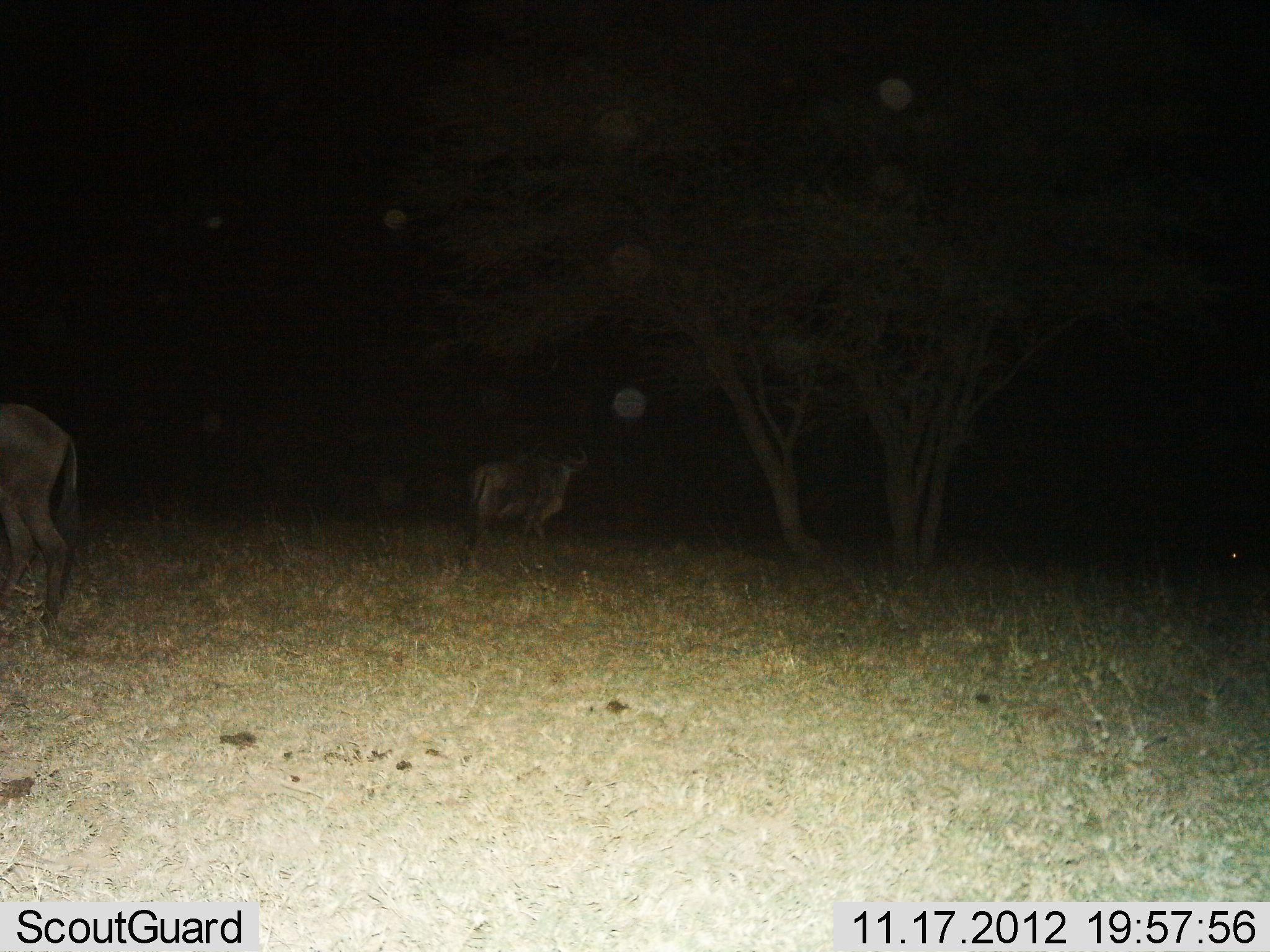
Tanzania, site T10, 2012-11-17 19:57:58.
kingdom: Animalia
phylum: Chordata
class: Mammalia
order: Artiodactyla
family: Bovidae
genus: Connochaetes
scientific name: Connochaetes taurinus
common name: blue wildebeest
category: wildebeest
Wildebeest (blue wildebeest) (Connochaetes taurinus), count 2. Behavior (volunteer vote fractions): standing 80%, resting 0%, moving 20%, interacting 0%. Young present (vote fraction): 0%. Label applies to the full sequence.